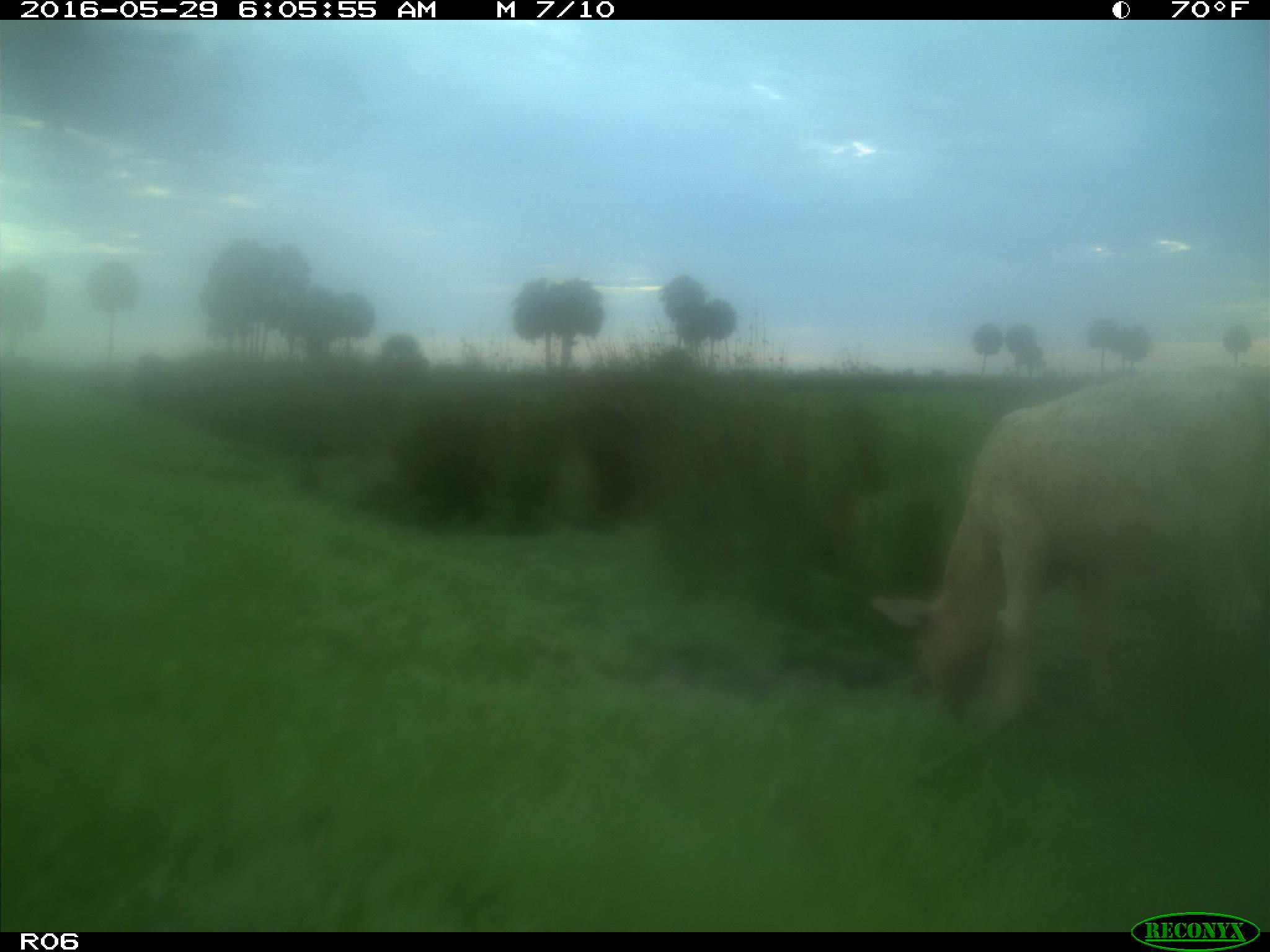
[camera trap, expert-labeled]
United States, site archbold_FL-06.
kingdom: Animalia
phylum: Chordata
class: Mammalia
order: Artiodactyla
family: Bovidae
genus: Bos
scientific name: Bos taurus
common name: domestic cow